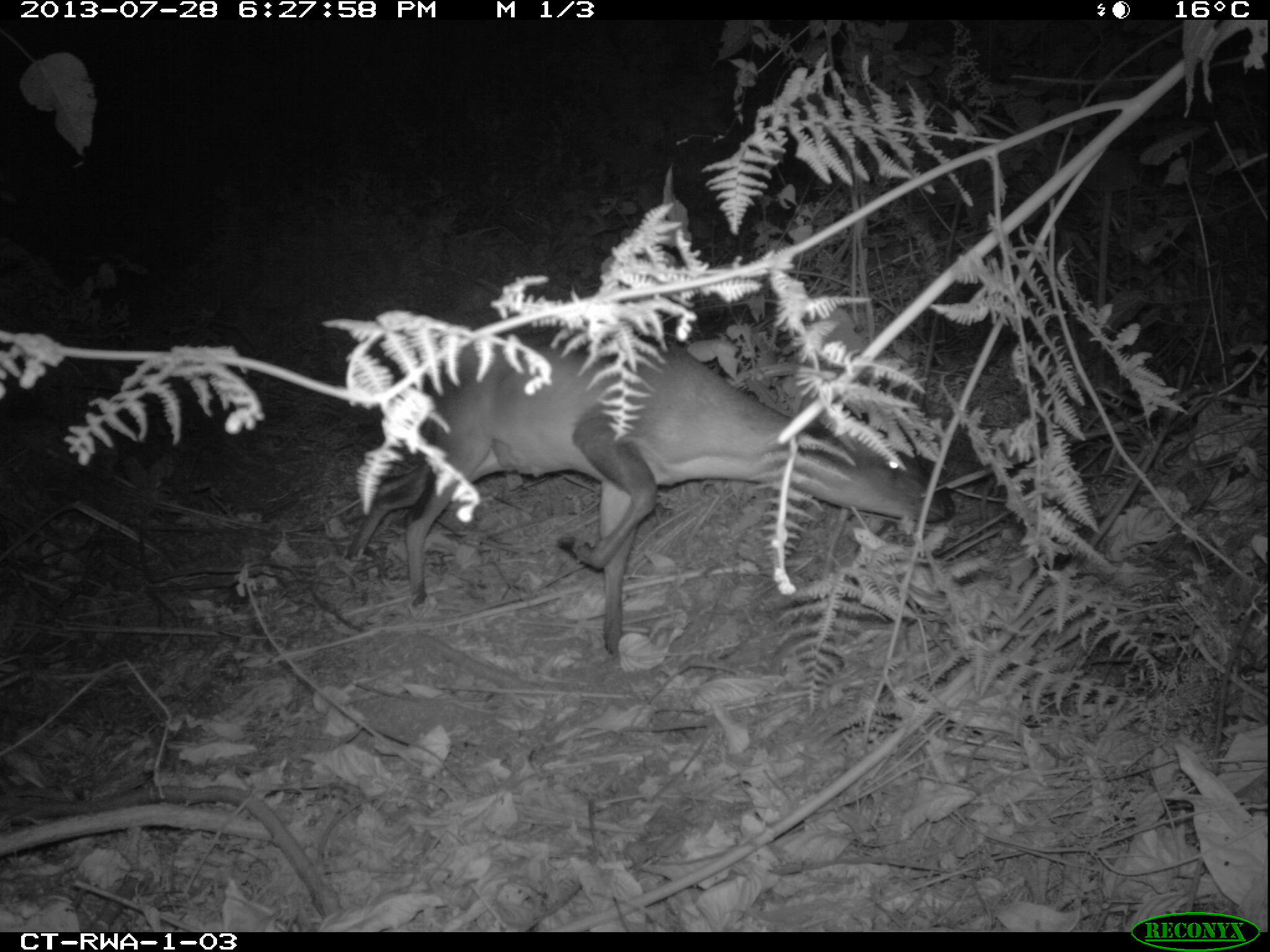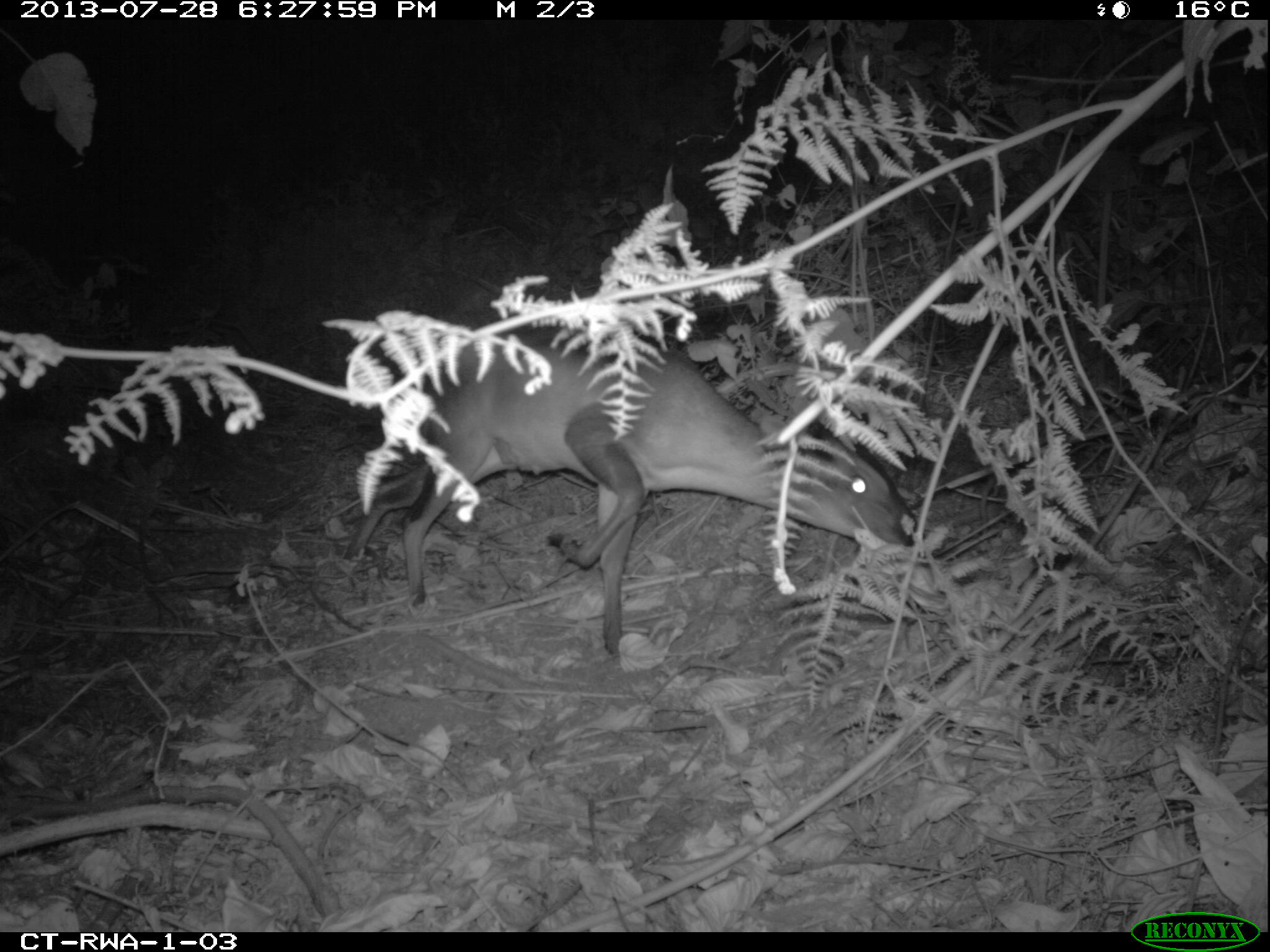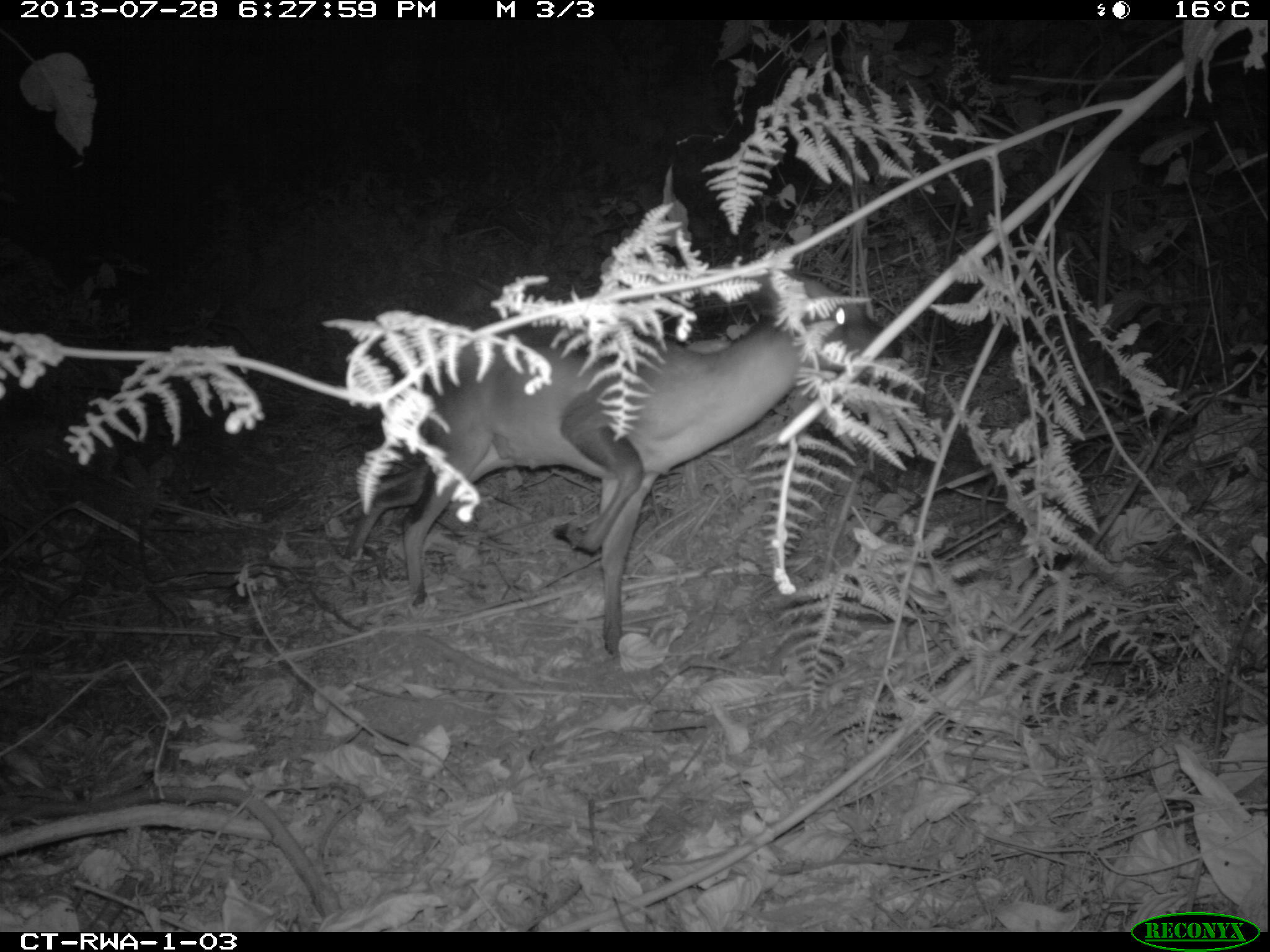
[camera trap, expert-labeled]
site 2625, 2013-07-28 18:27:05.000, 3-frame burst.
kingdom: Animalia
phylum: Chordata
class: Mammalia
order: Artiodactyla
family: Bovidae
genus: Cephalophus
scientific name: Cephalophus nigrifrons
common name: black-fronted duiker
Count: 2.